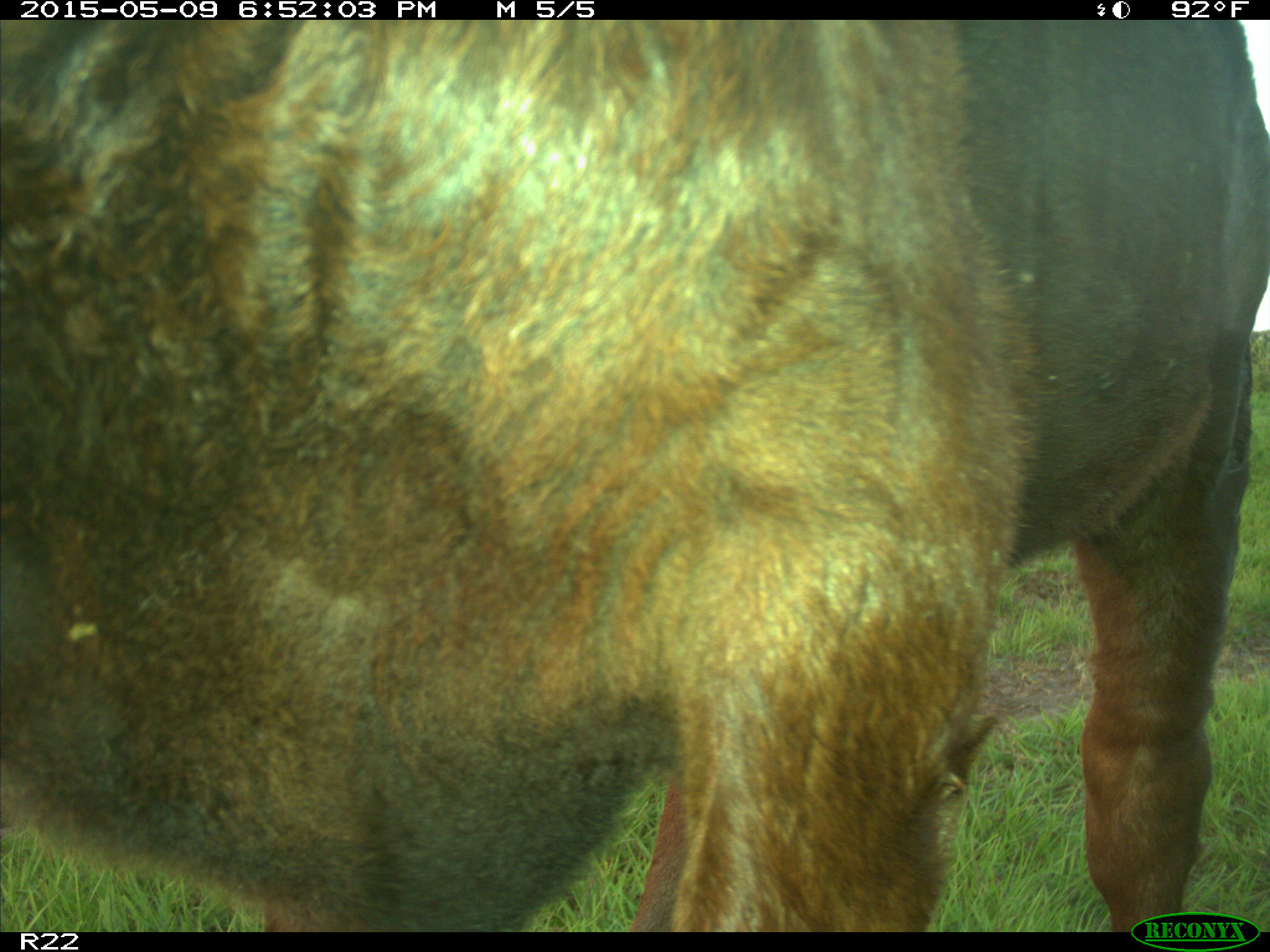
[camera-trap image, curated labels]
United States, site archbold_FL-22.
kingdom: Animalia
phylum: Chordata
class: Mammalia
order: Artiodactyla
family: Bovidae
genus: Bos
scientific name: Bos taurus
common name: domestic cow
Bos taurus (domestic cow).